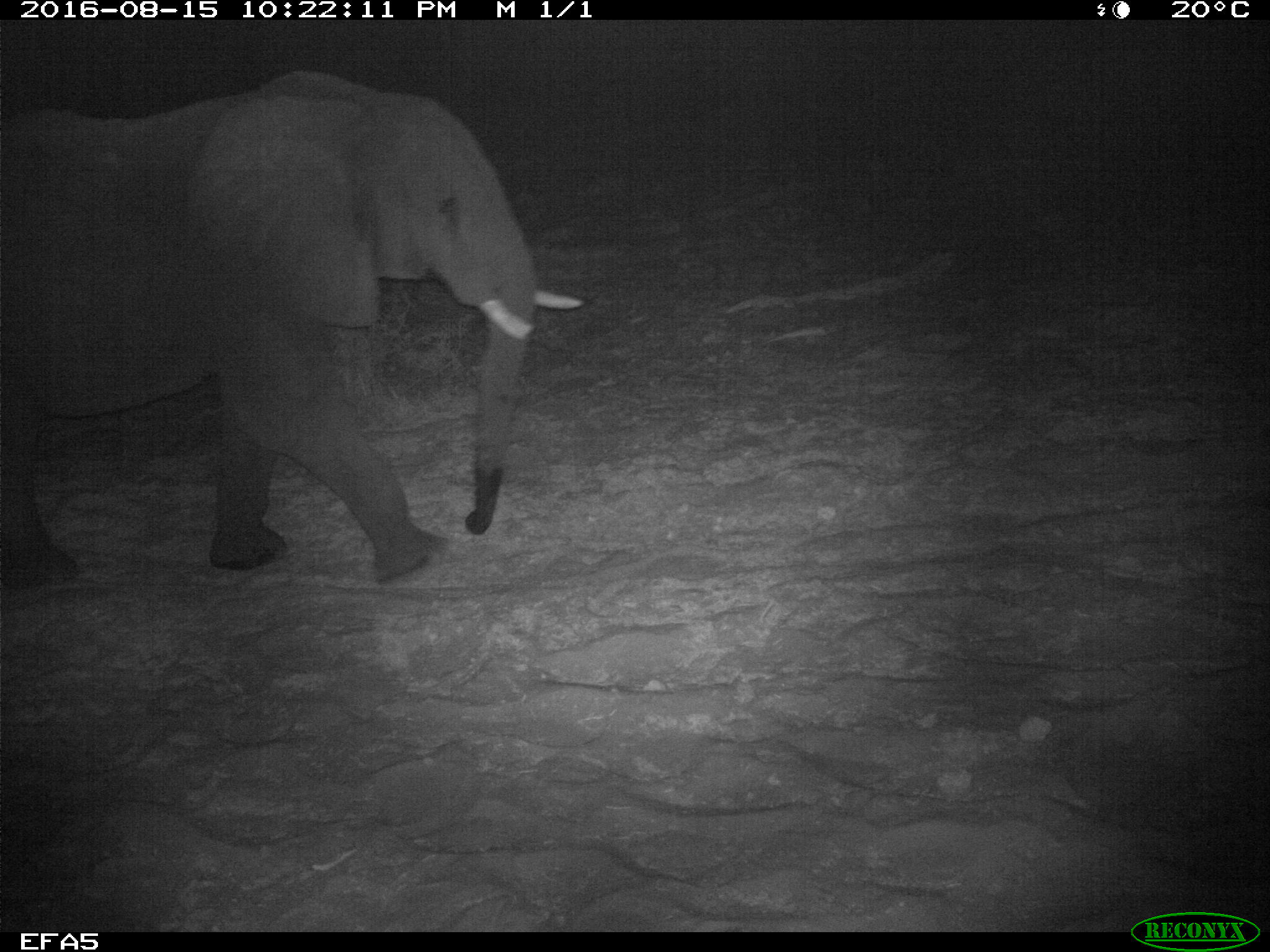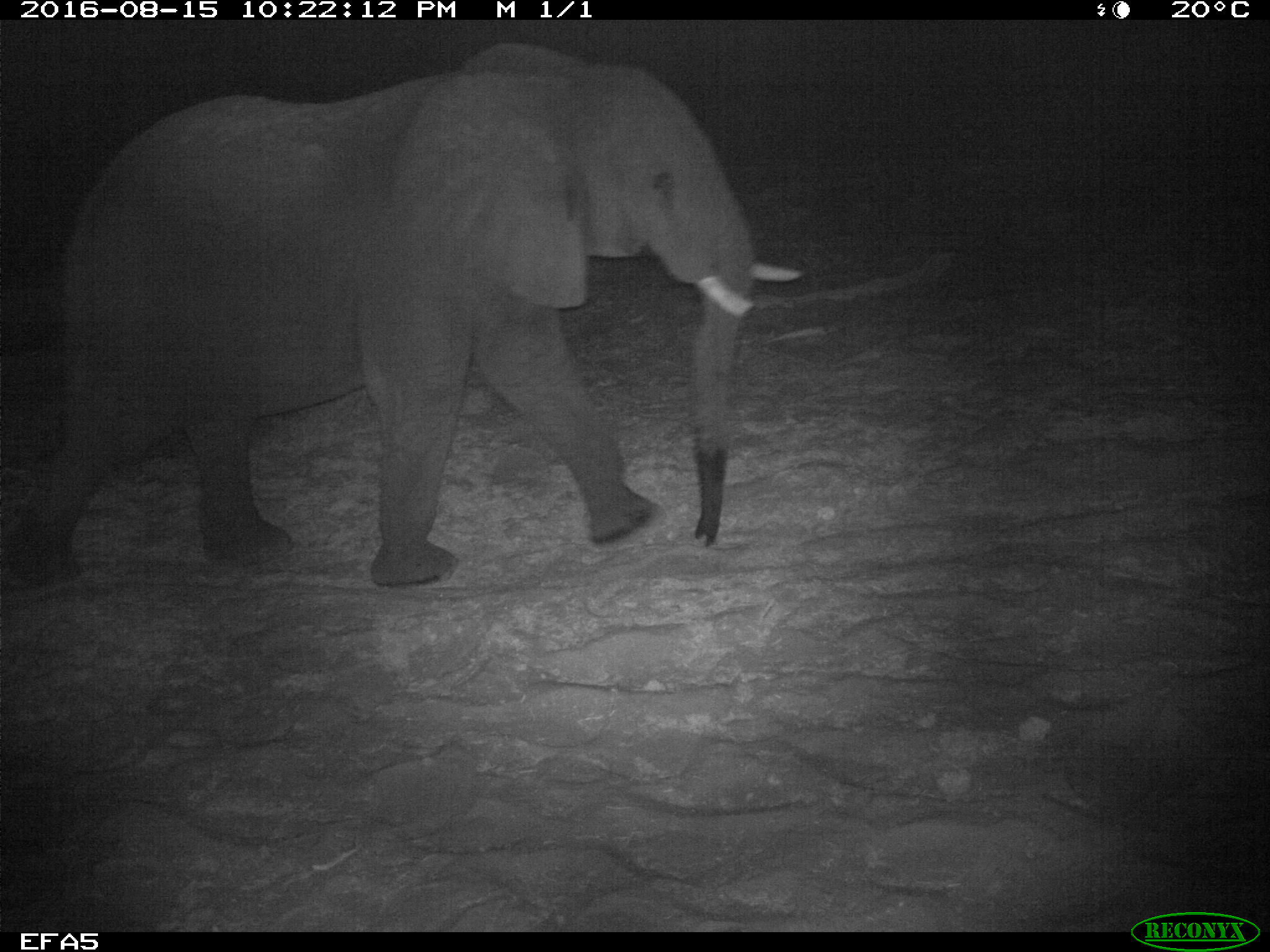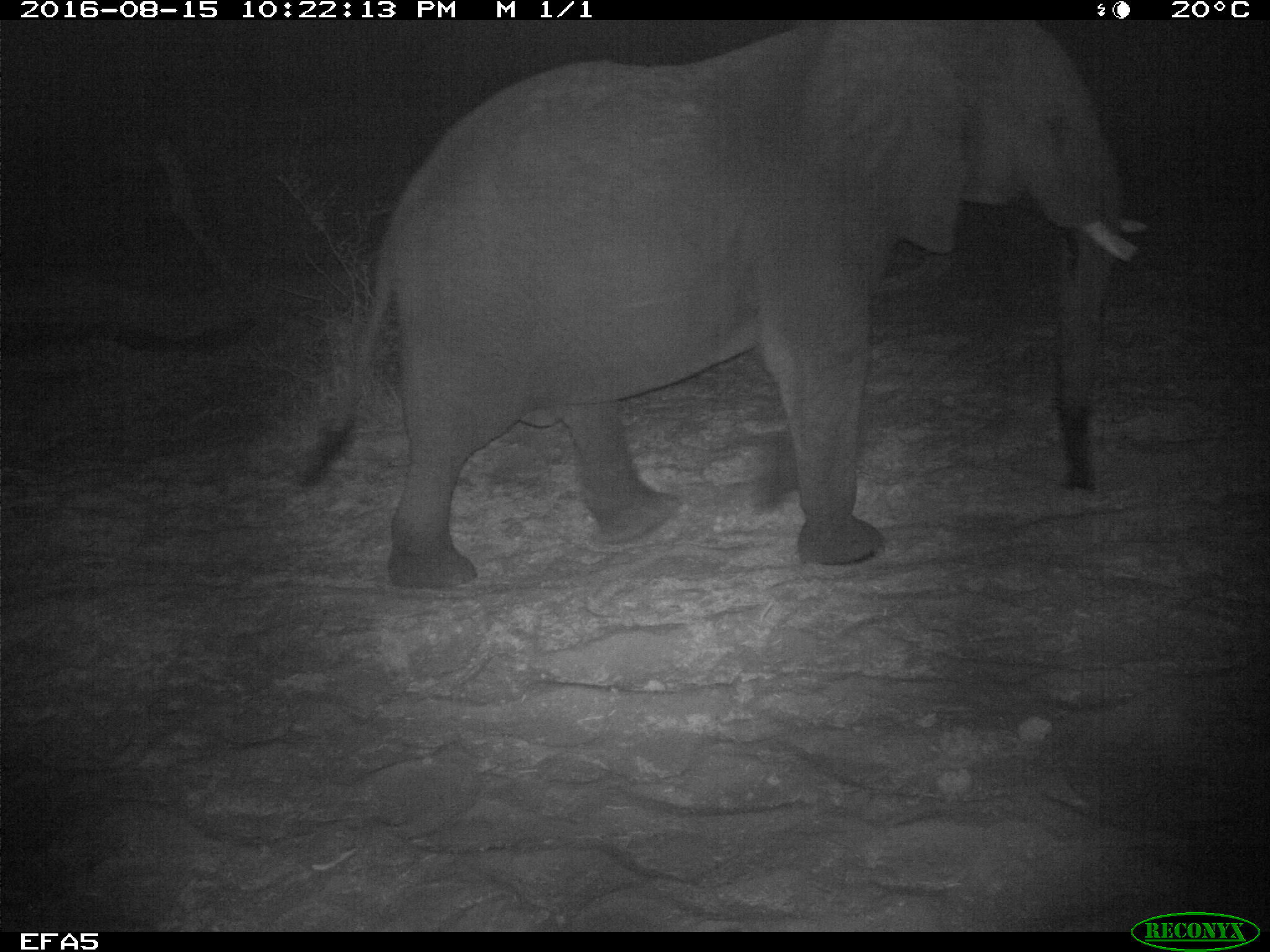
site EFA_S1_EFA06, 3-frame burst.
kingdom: Animalia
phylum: Chordata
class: Mammalia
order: Proboscidea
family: Elephantidae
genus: Loxodonta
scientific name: Loxodonta africana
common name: african bush elephant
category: elephant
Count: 1.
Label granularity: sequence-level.